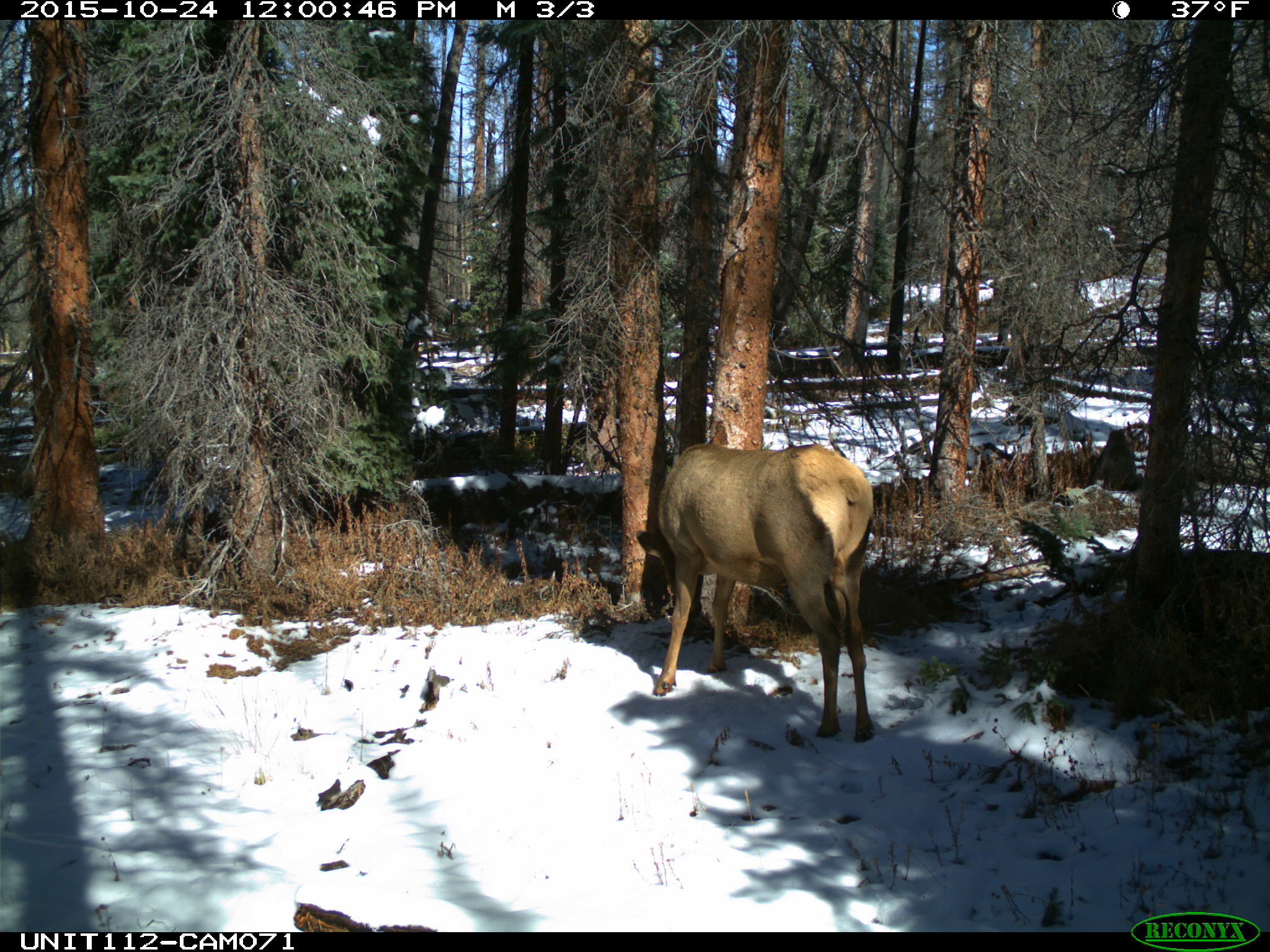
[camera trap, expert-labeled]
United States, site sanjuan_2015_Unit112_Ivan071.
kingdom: Animalia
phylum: Chordata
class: Mammalia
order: Artiodactyla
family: Cervidae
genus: Cervus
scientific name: Cervus elaphus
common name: red deer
Cervus elaphus (red deer).